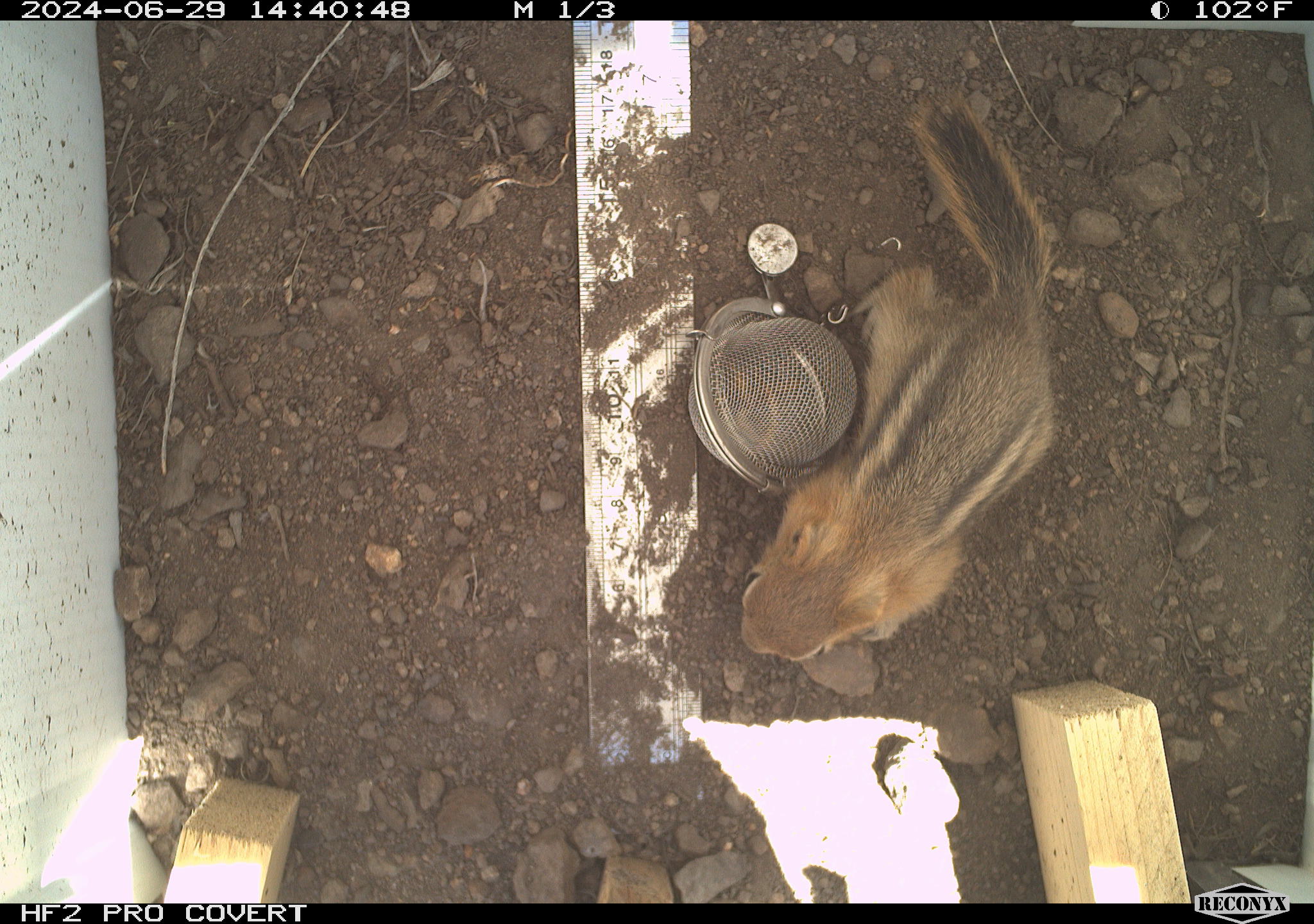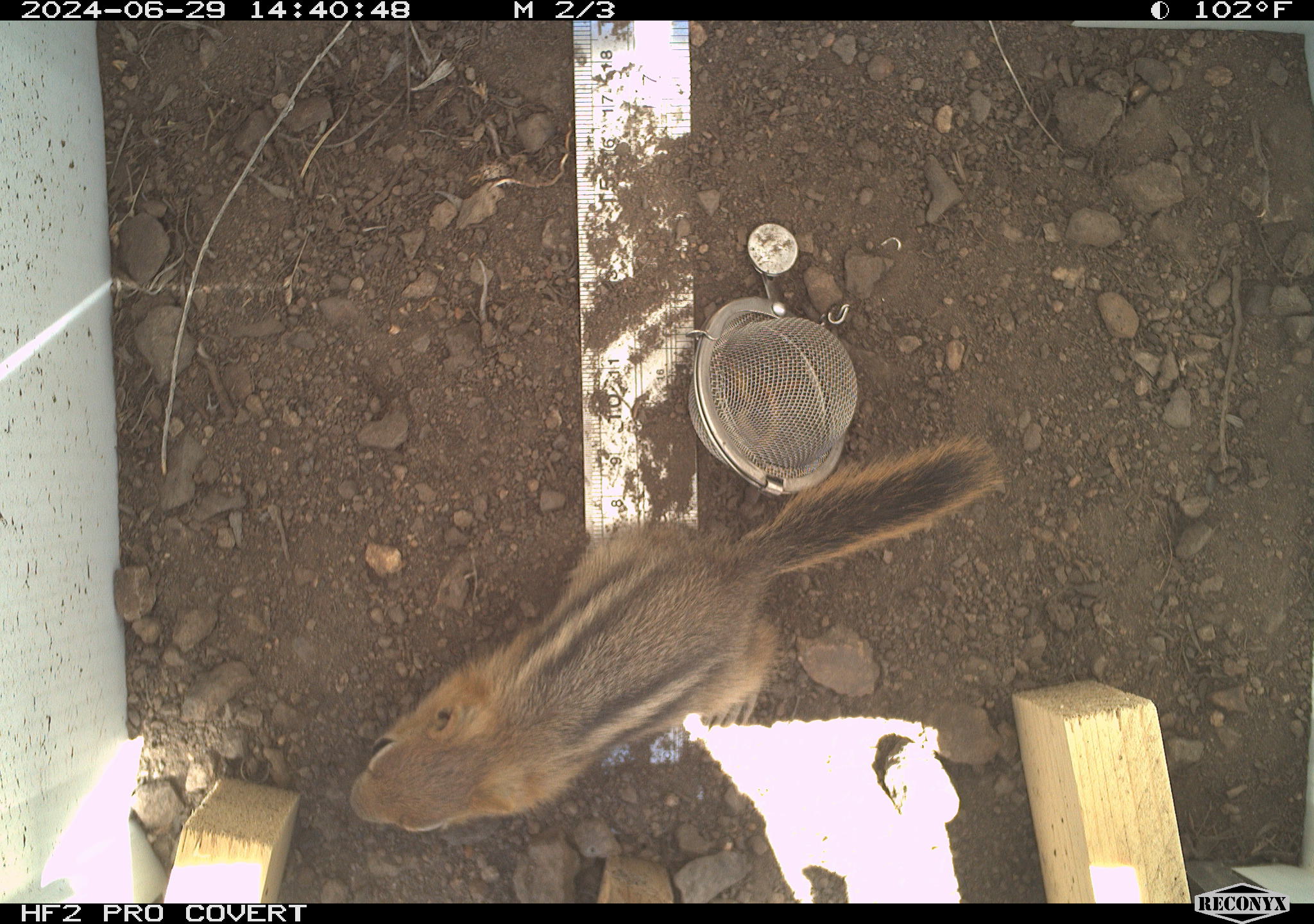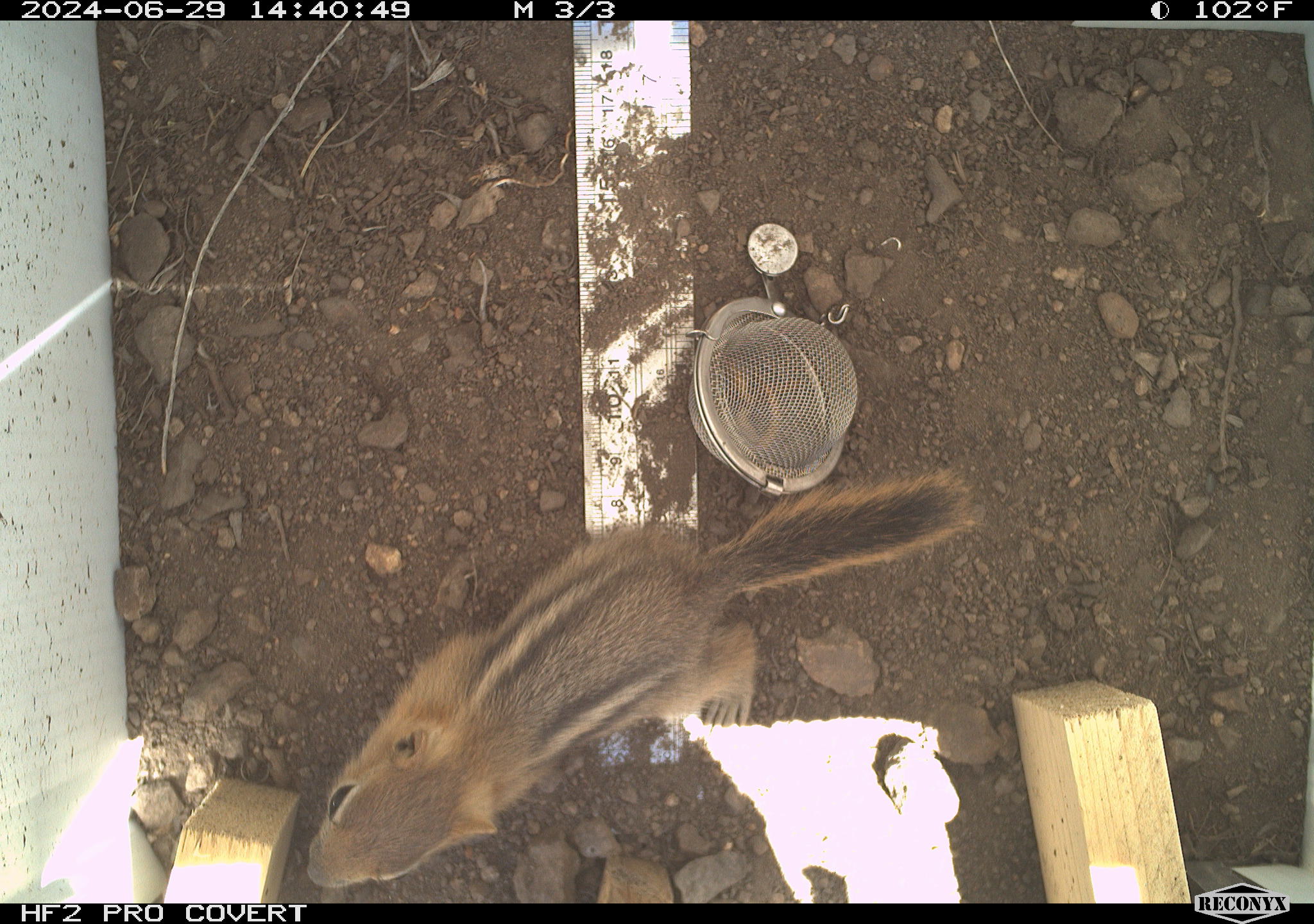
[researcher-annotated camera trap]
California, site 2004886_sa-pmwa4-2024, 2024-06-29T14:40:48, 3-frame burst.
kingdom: Animalia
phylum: Chordata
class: Mammalia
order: Rodentia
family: Sciuridae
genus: Callospermophilus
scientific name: Callospermophilus lateralis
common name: golden mantled ground squirrel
Golden mantled ground squirrel (Callospermophilus lateralis).